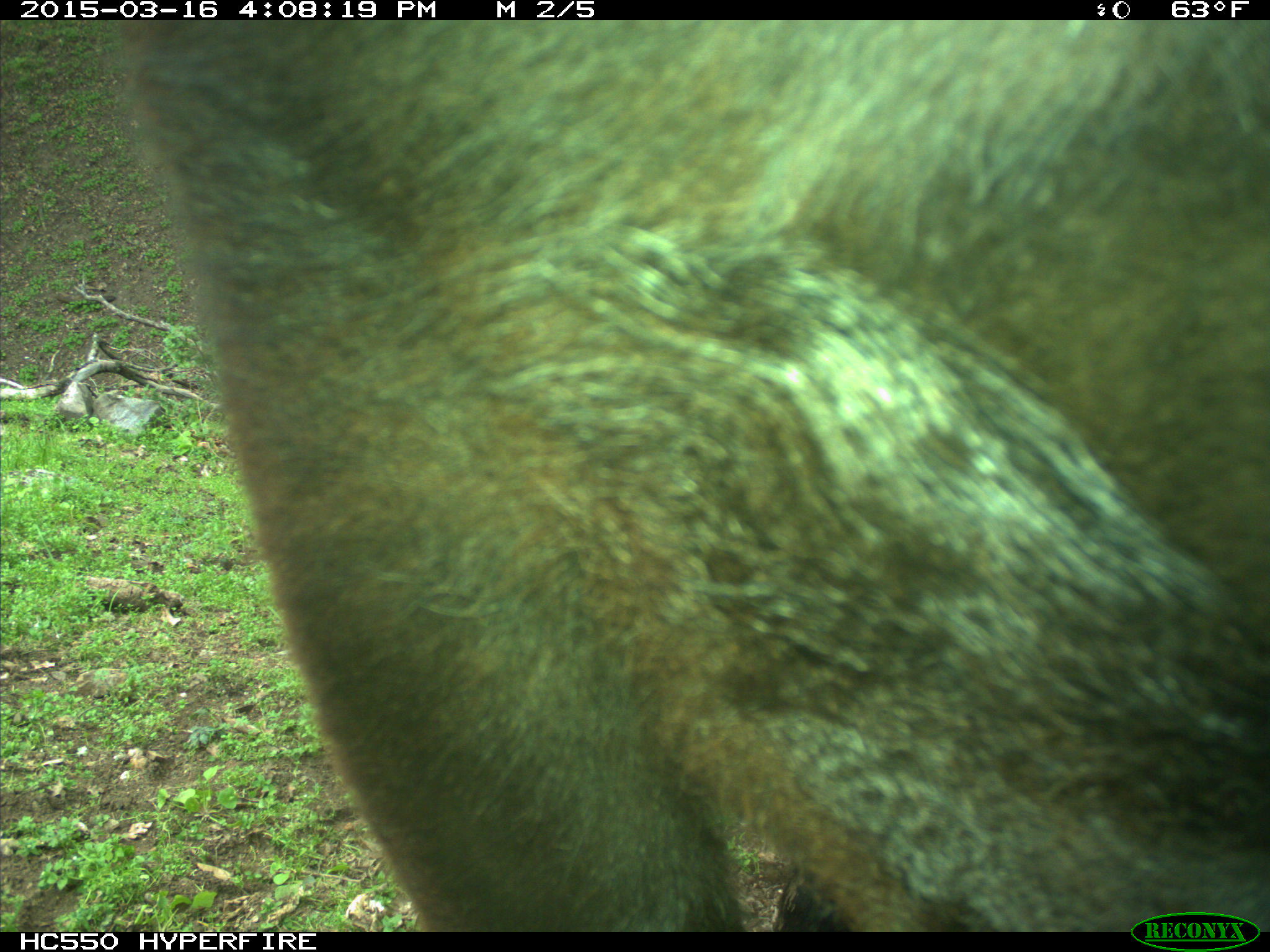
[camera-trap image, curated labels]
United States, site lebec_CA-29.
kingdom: Animalia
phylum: Chordata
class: Mammalia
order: Artiodactyla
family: Bovidae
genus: Bos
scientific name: Bos taurus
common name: domestic cow